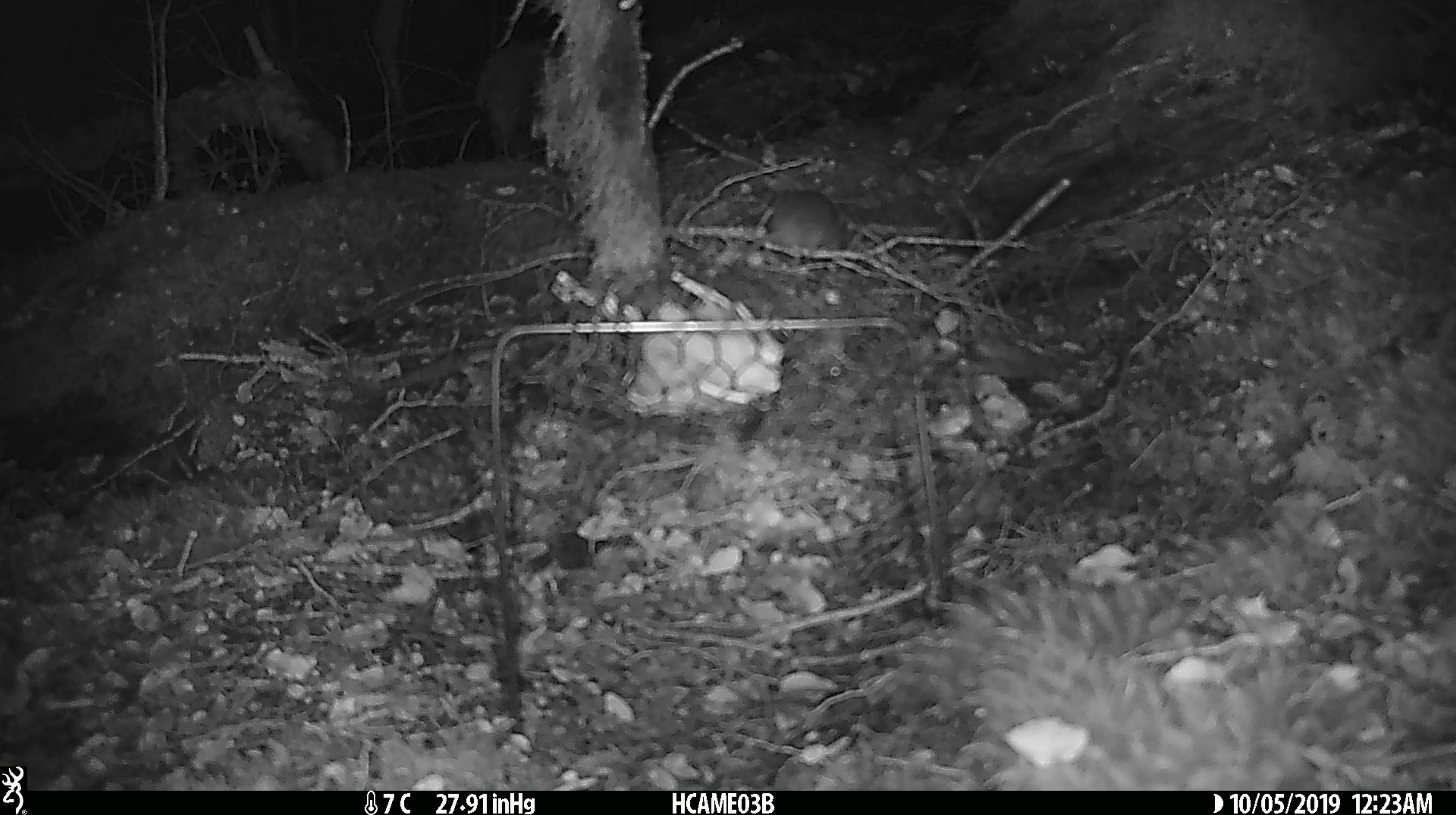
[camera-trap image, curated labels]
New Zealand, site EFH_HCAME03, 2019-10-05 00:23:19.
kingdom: Animalia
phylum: Chordata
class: Mammalia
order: Rodentia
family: Muridae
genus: Mus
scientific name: Mus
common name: mouse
Mouse (Mus).